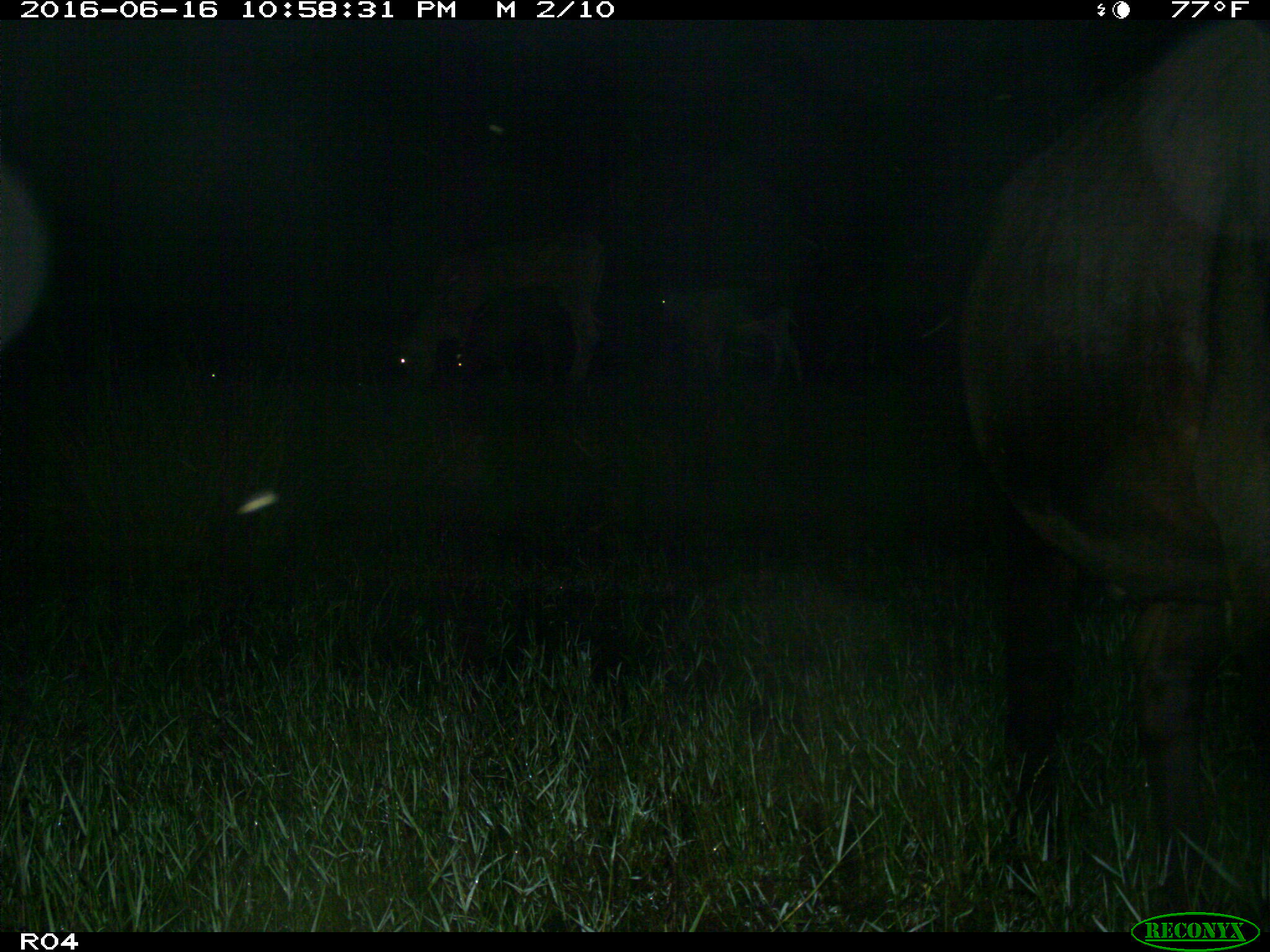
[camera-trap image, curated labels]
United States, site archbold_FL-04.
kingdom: Animalia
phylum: Chordata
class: Mammalia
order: Artiodactyla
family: Bovidae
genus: Bos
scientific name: Bos taurus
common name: domestic cow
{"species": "Bos taurus (domestic cow)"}